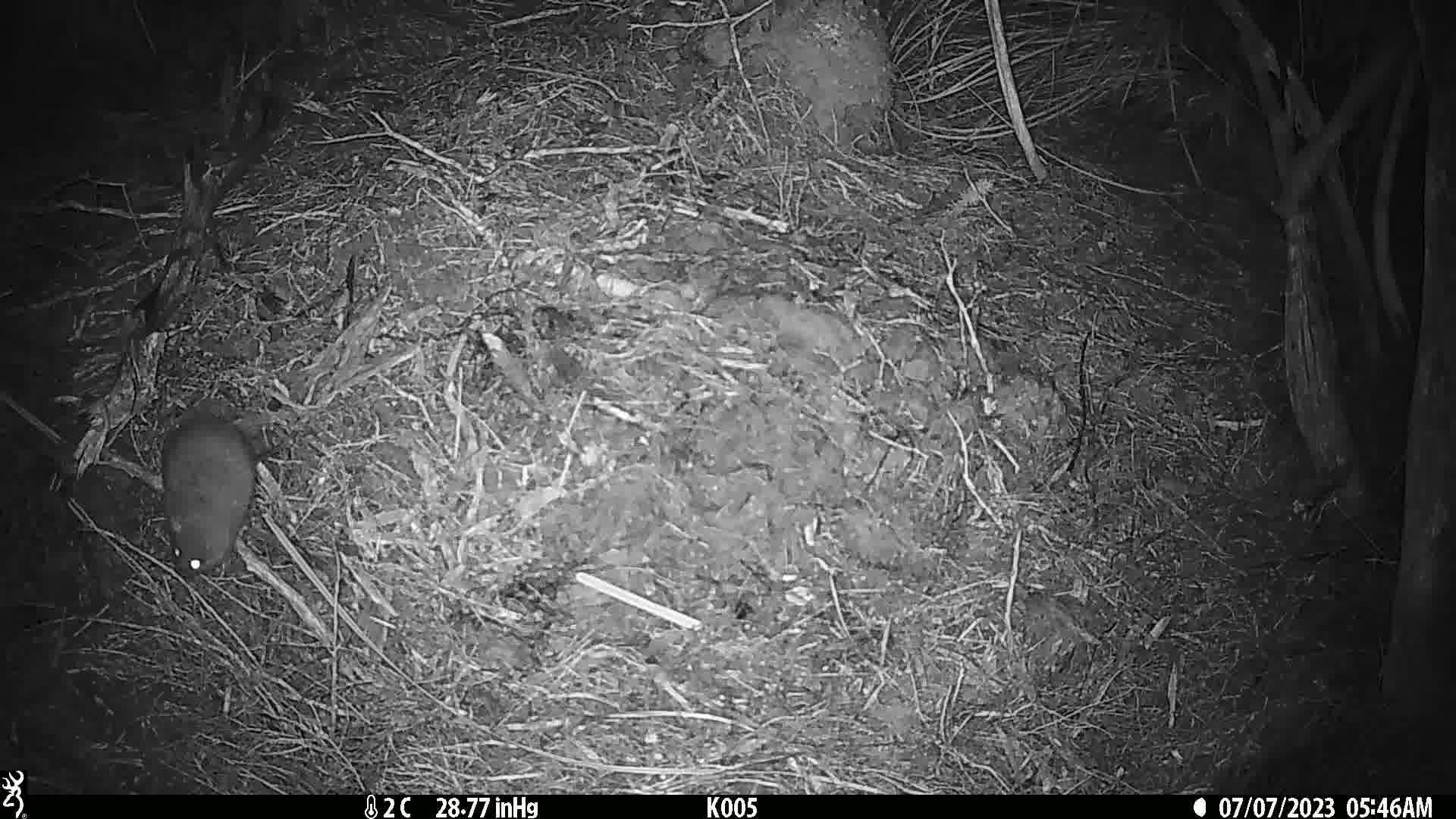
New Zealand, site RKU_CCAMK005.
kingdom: Animalia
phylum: Chordata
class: Mammalia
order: Rodentia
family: Muridae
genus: Rattus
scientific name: Rattus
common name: rat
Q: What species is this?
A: Rat (Rattus).